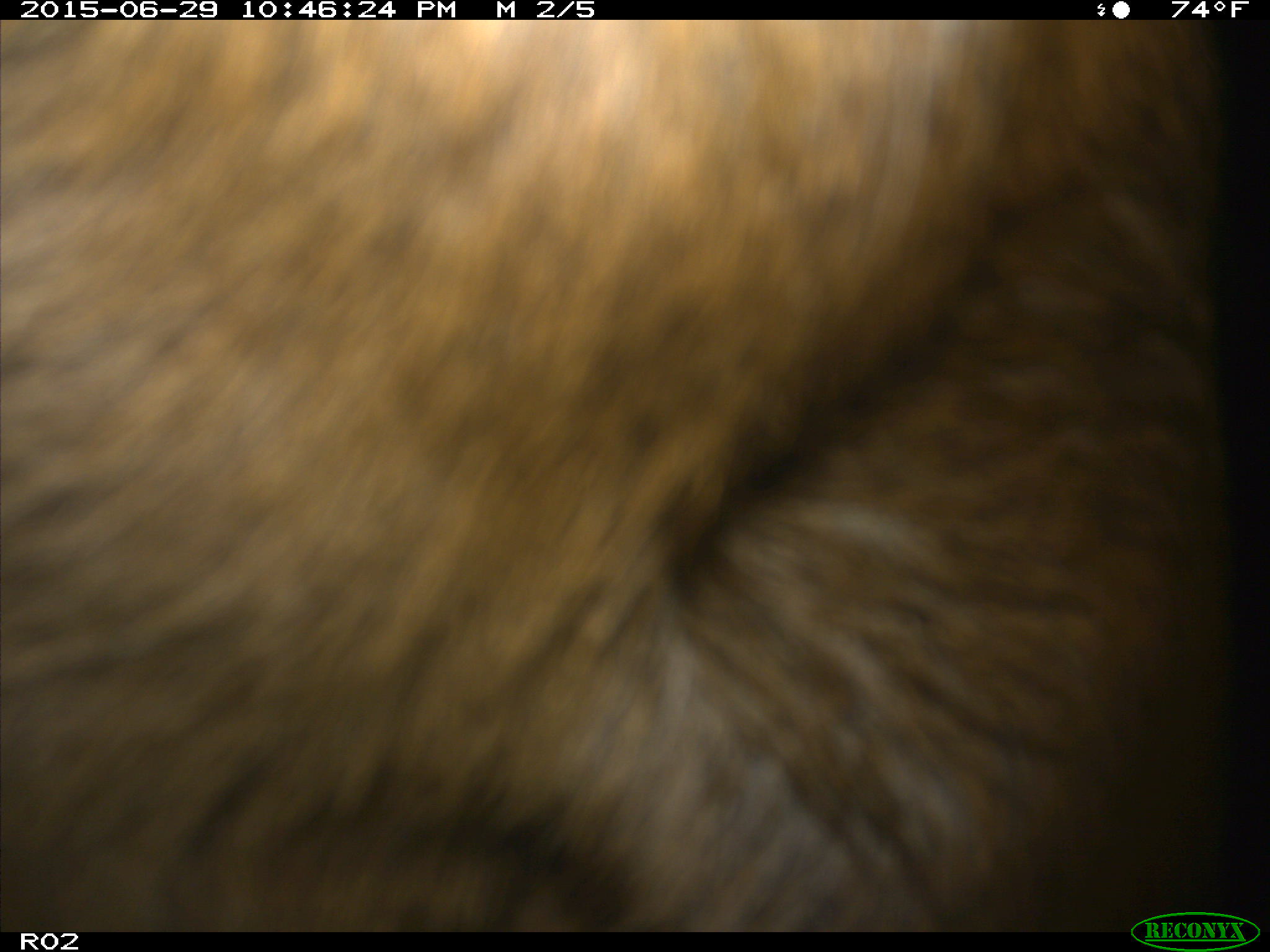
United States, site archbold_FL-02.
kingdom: Animalia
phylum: Chordata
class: Mammalia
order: Artiodactyla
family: Bovidae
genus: Bos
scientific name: Bos taurus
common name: domestic cow